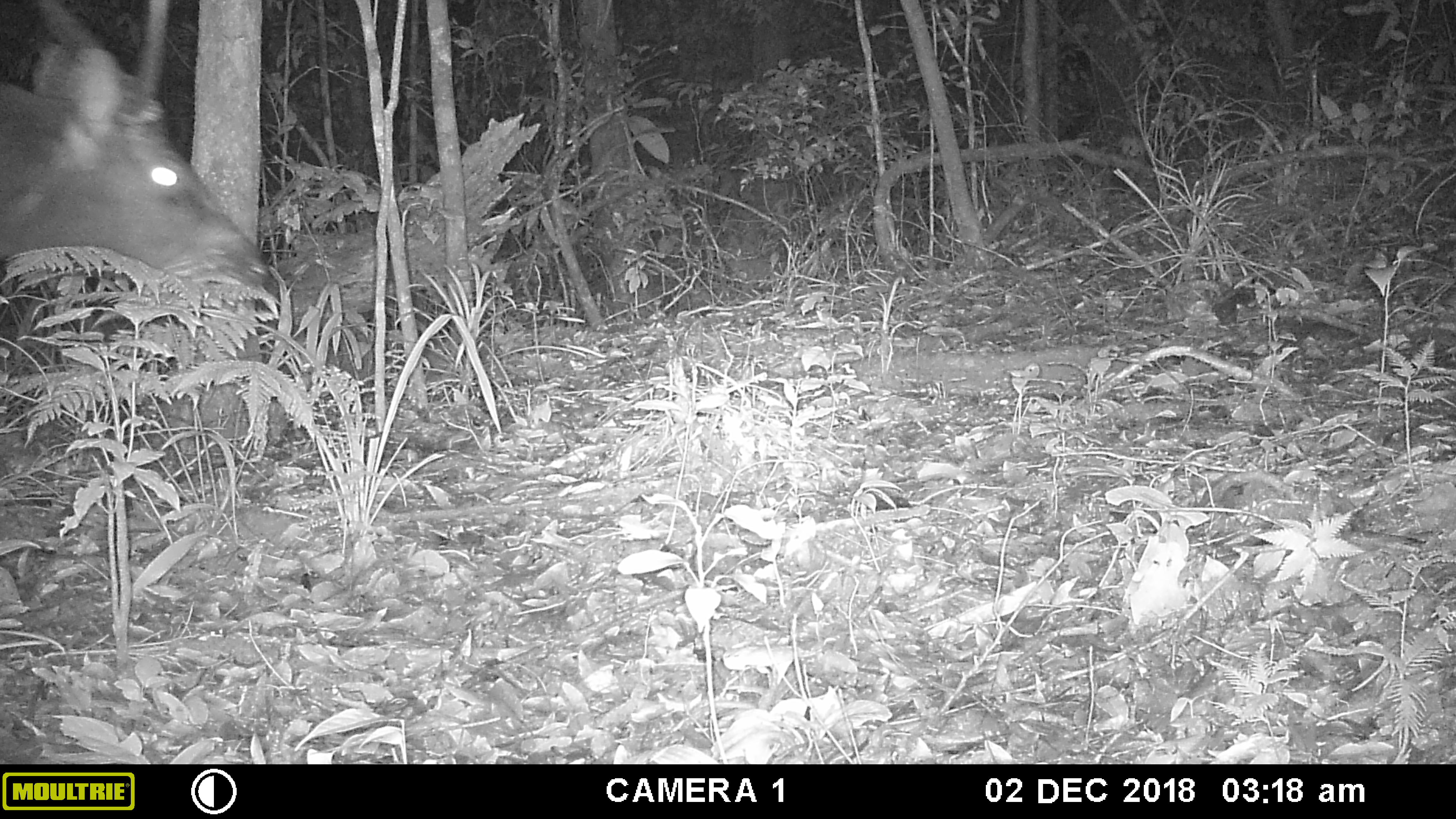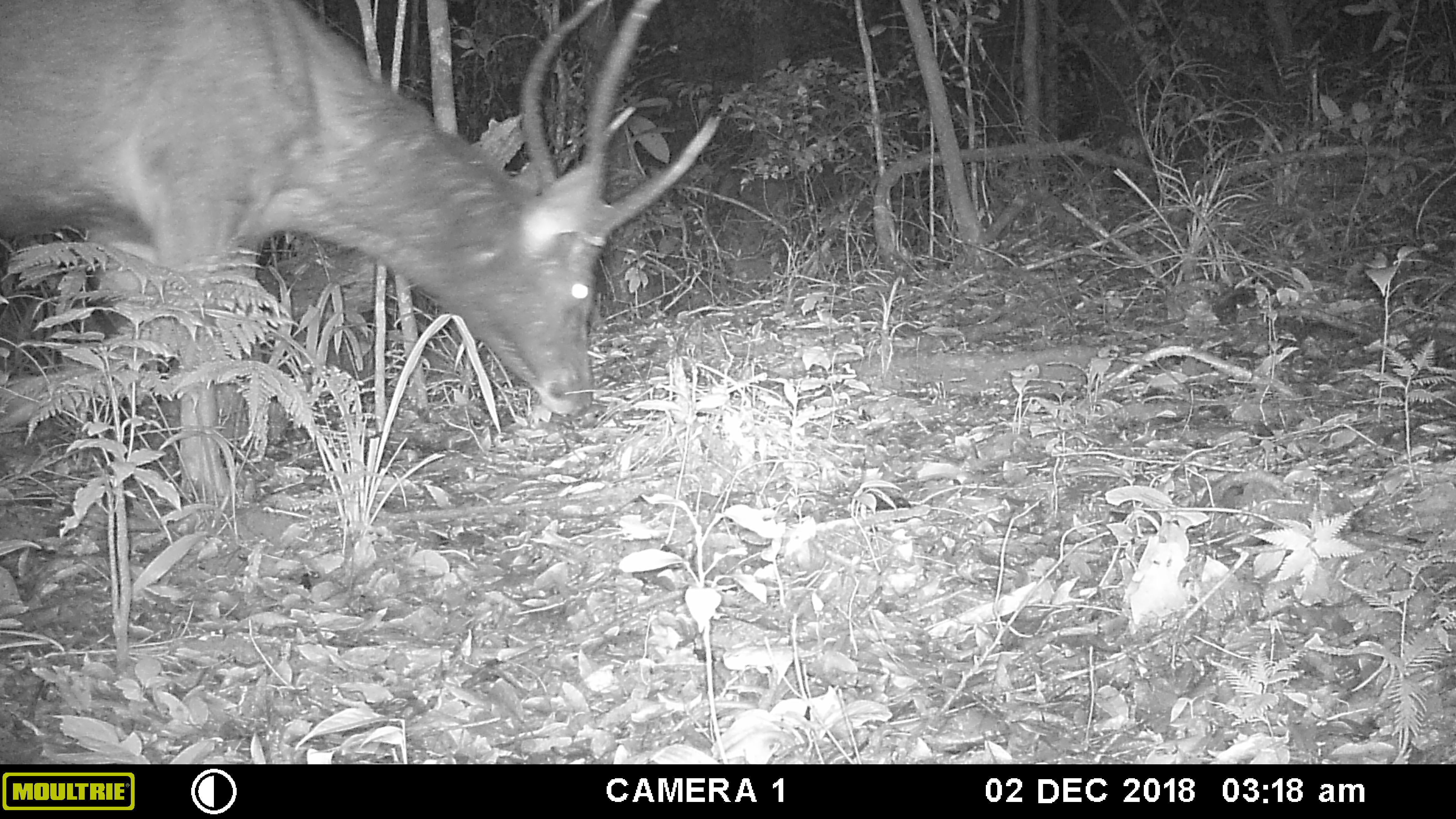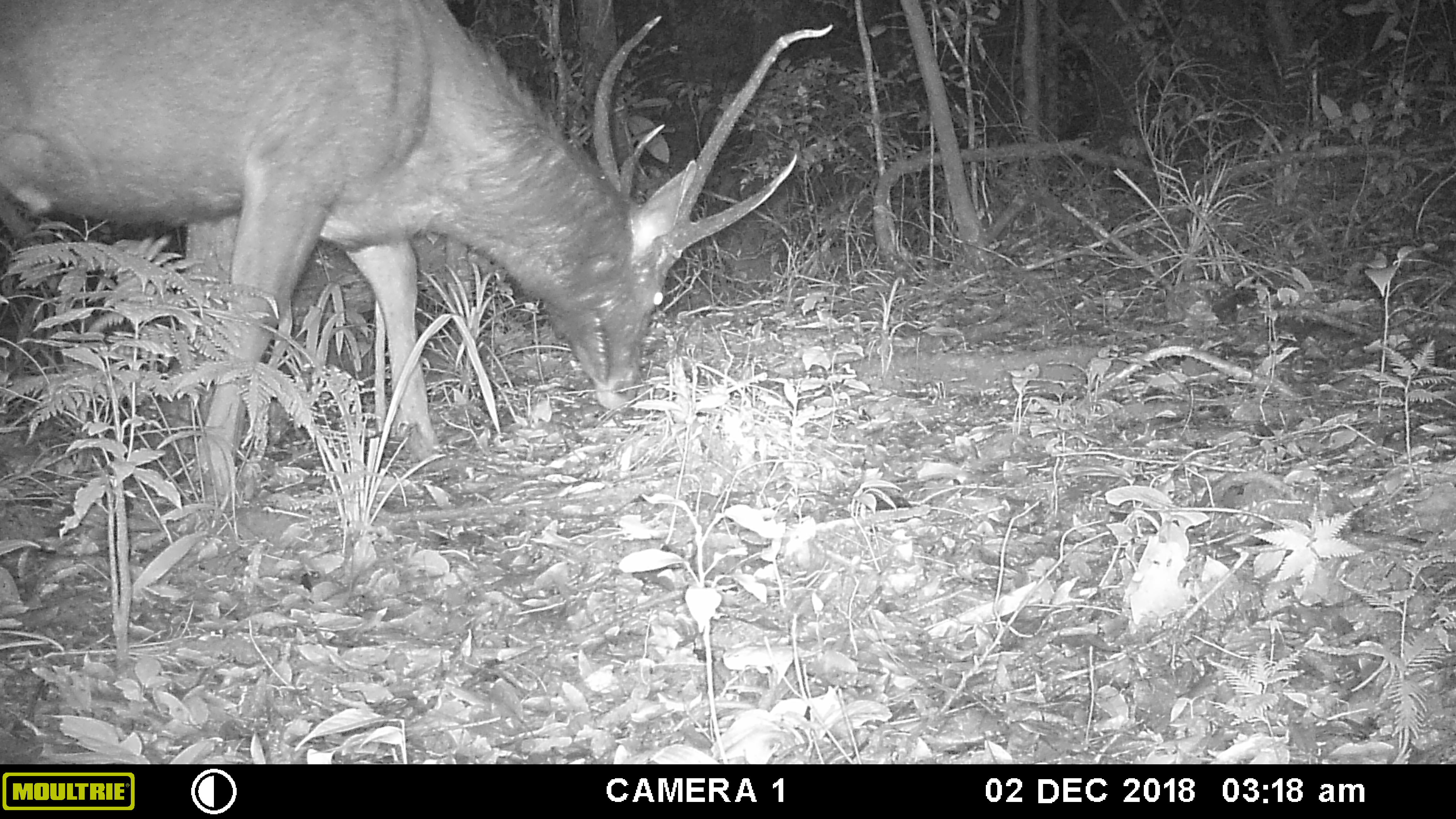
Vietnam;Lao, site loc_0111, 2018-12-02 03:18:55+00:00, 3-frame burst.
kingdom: Animalia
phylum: Chordata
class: Mammalia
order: Artiodactyla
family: Cervidae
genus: Rusa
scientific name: Rusa unicolor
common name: sambar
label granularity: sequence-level